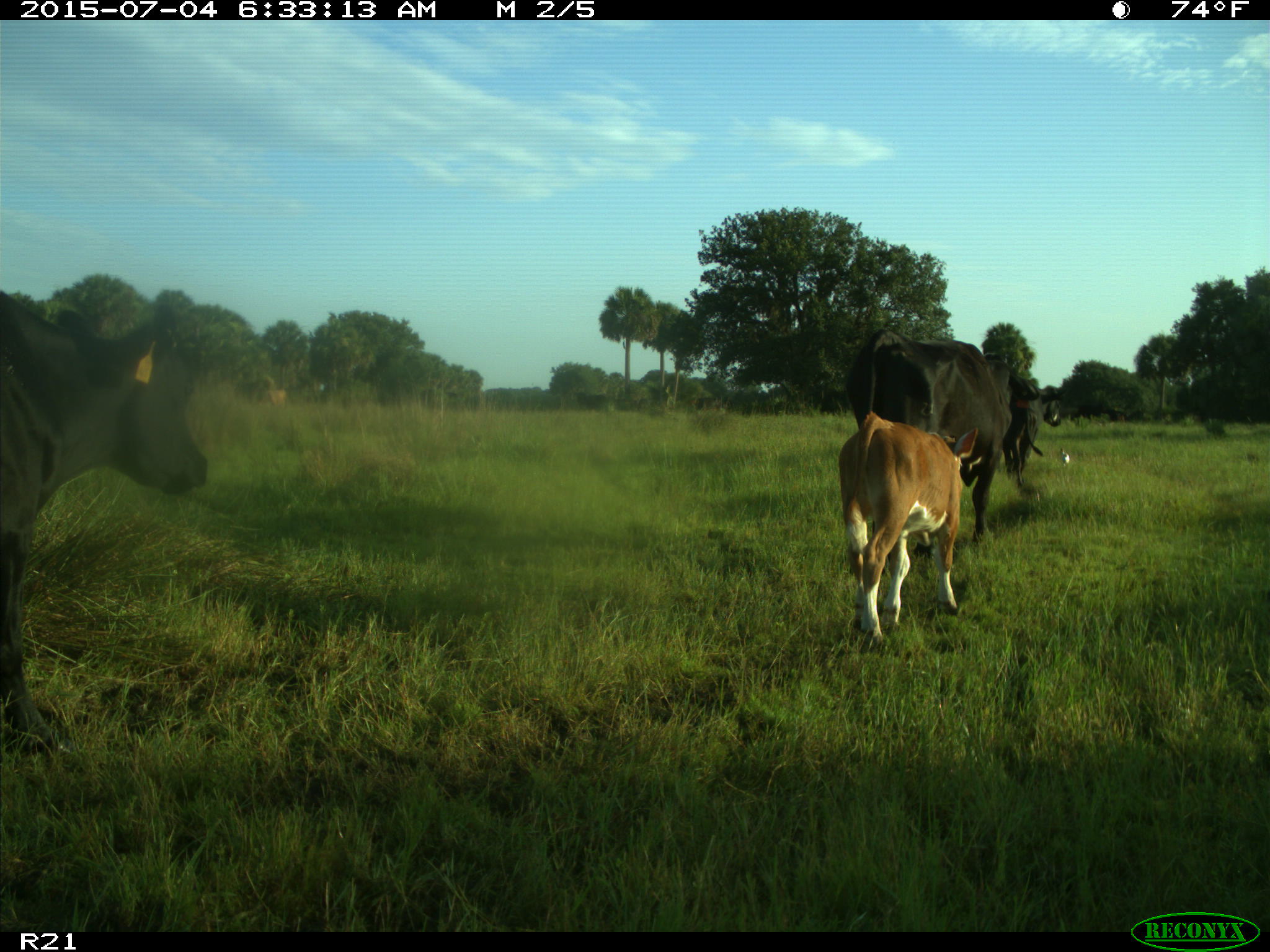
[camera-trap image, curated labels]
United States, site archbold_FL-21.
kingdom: Animalia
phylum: Chordata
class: Mammalia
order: Artiodactyla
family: Bovidae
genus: Bos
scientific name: Bos taurus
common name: domestic cow